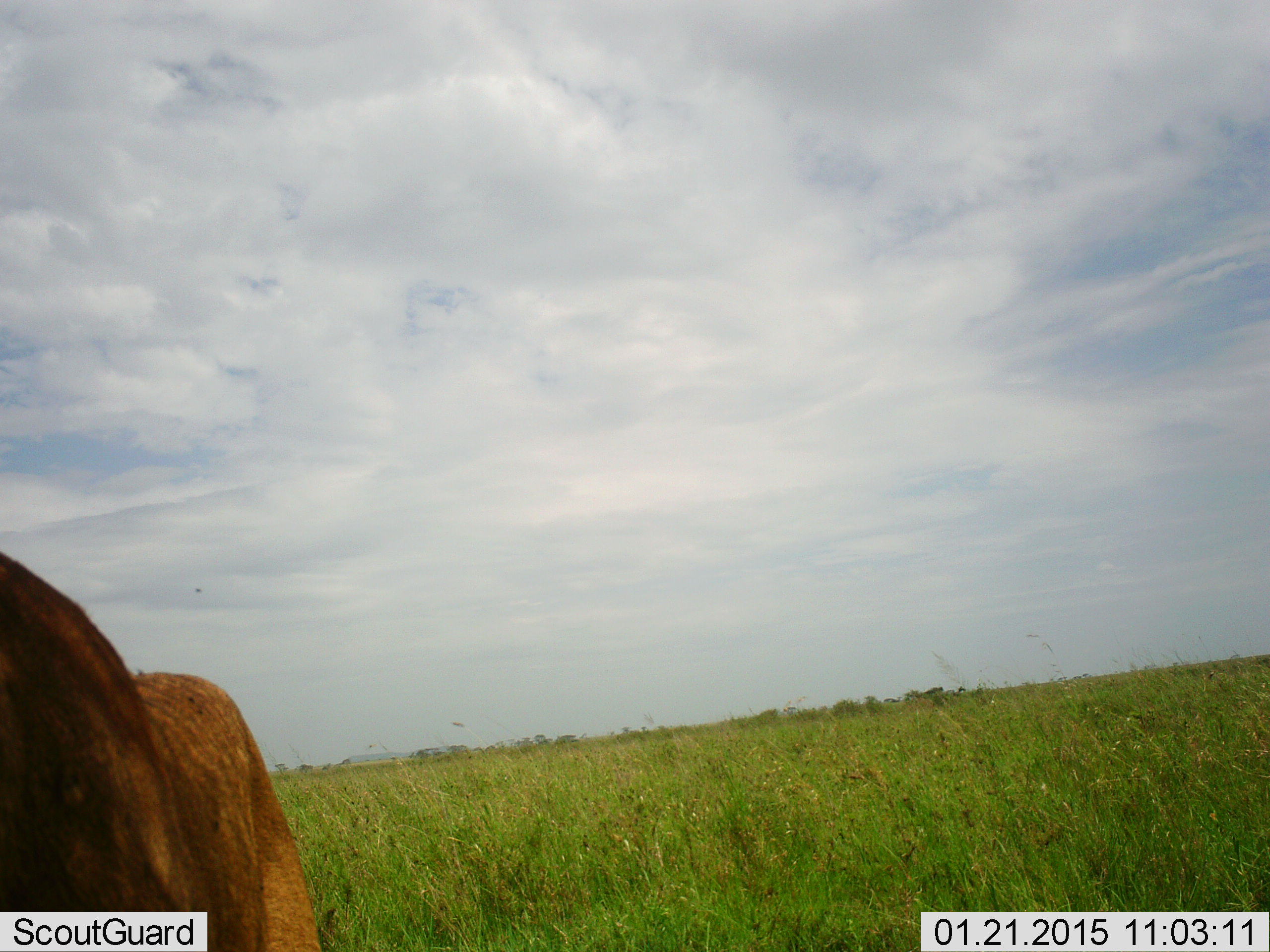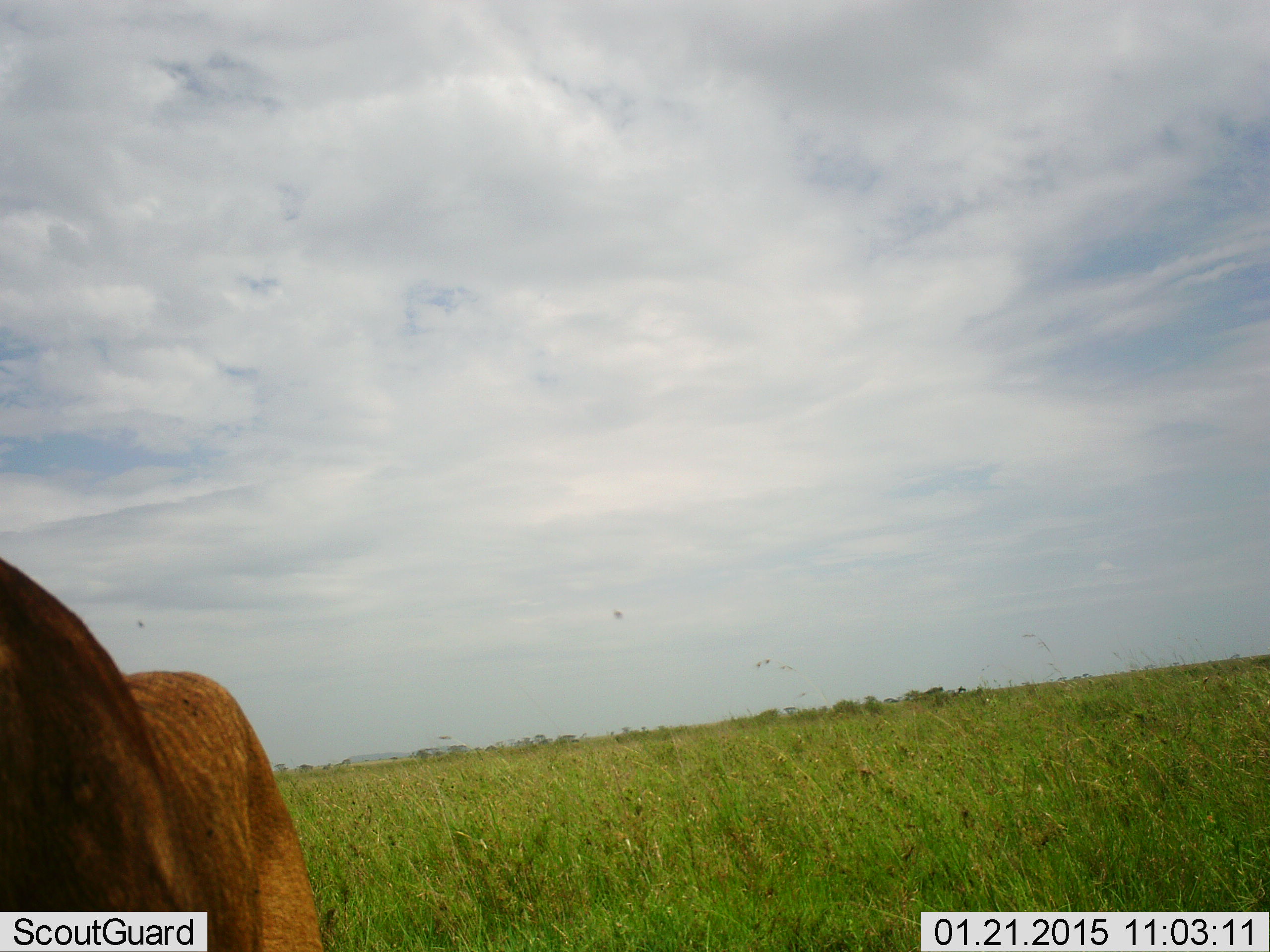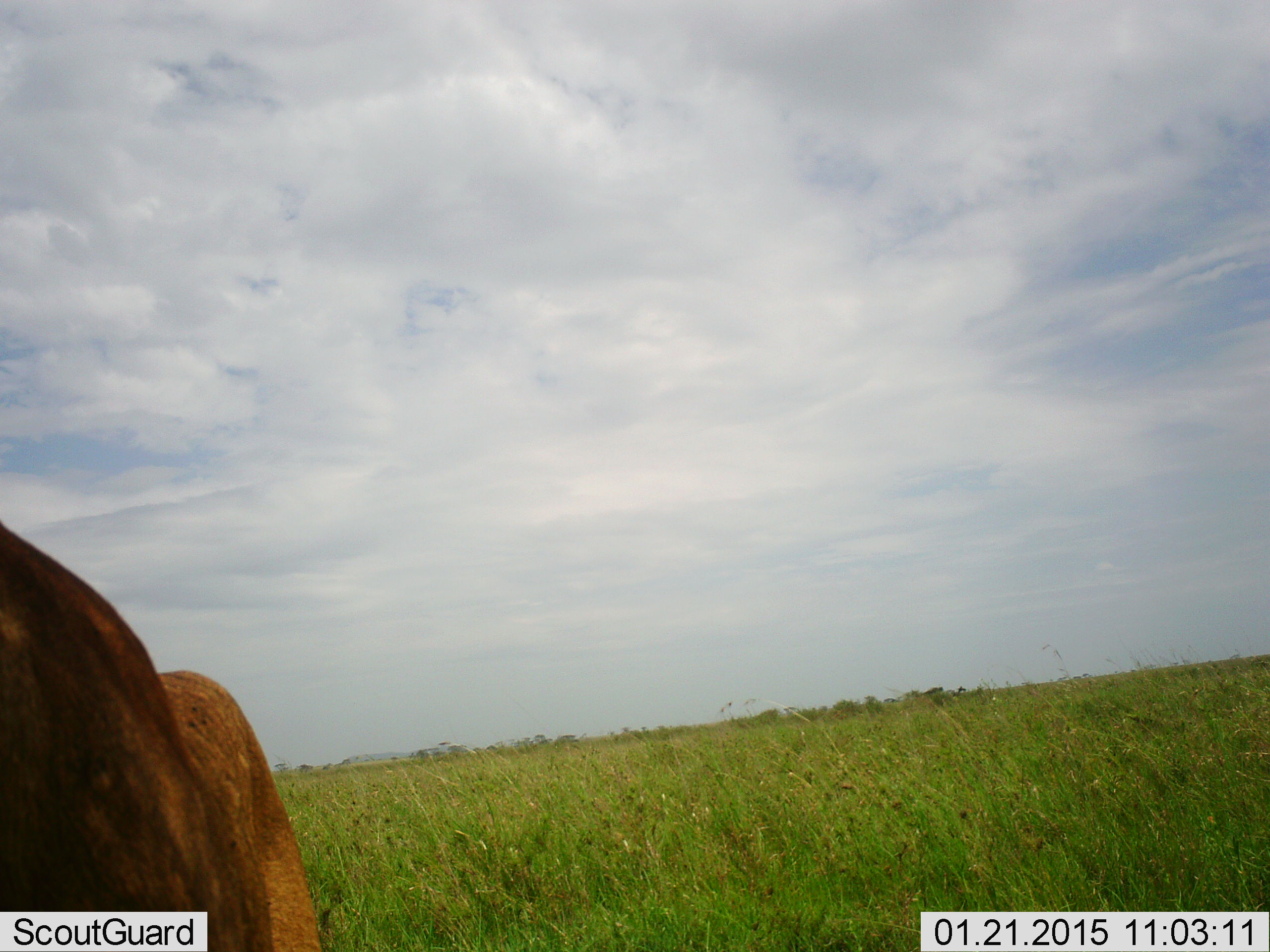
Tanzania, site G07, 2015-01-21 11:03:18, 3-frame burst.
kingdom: Animalia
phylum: Chordata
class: Mammalia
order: Carnivora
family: Felidae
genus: Panthera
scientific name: Panthera leo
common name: lion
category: lionfemale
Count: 1.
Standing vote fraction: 78%.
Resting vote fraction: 11%.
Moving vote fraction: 11%.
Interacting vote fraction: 0%.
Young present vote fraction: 0%.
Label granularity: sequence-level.